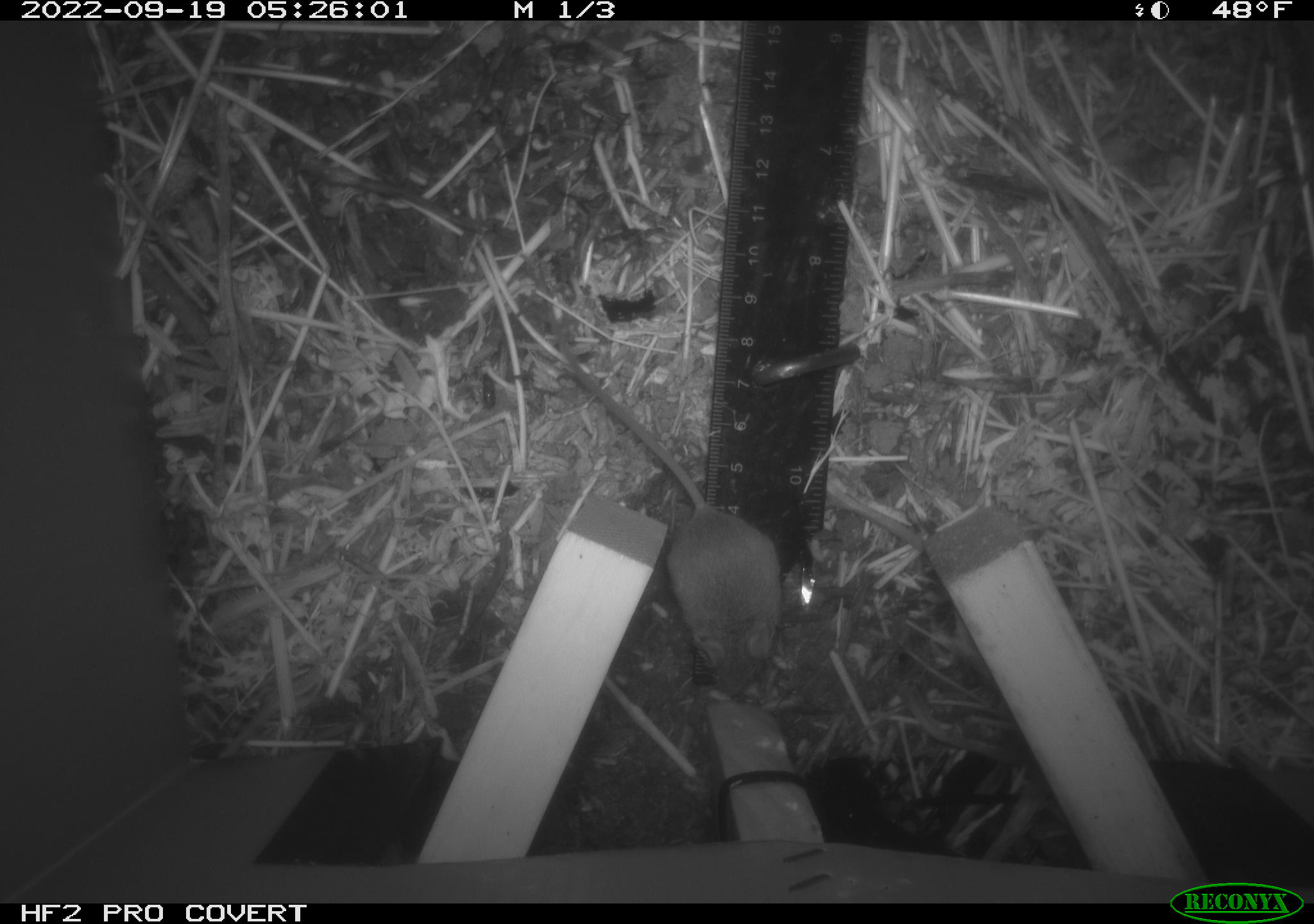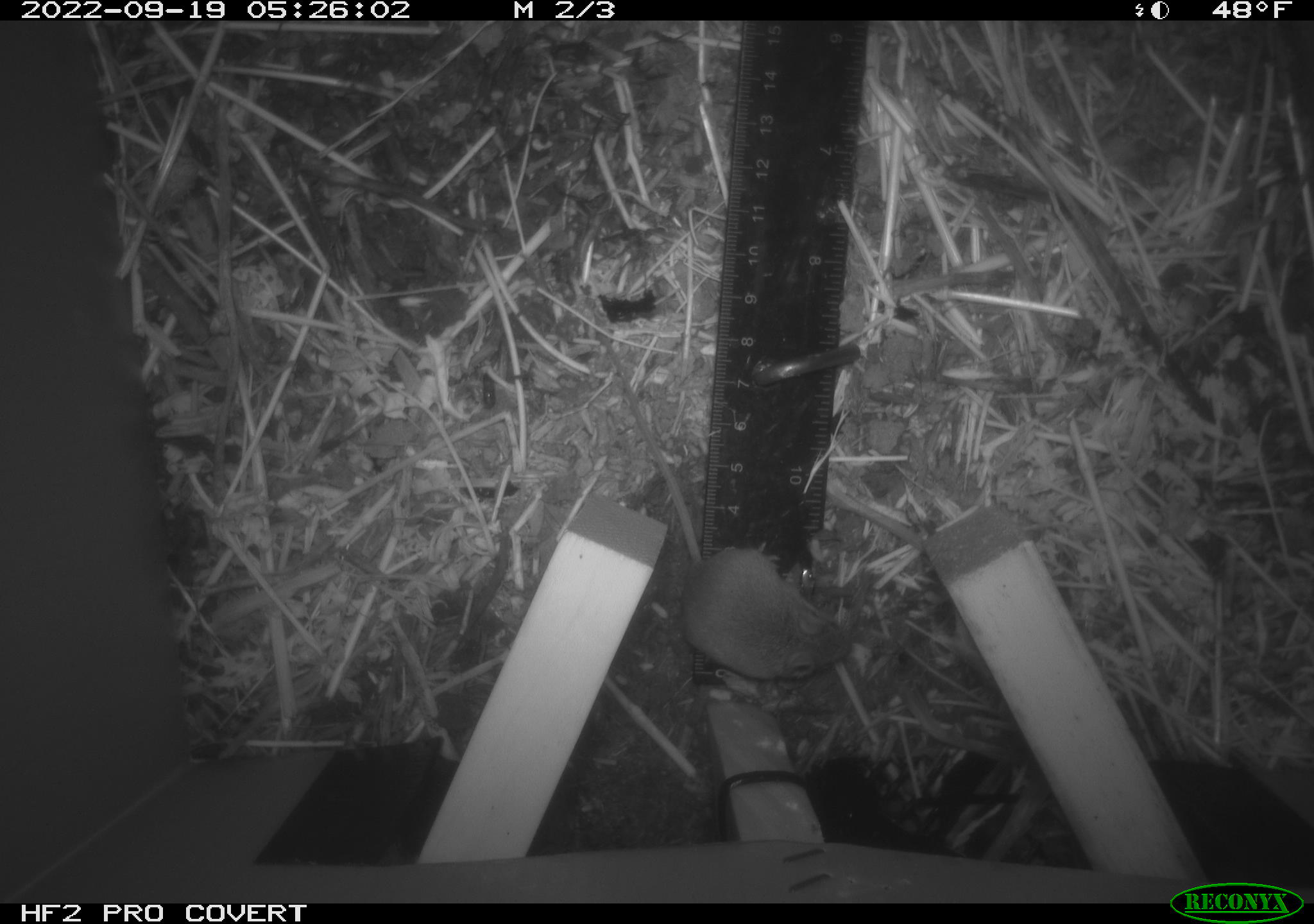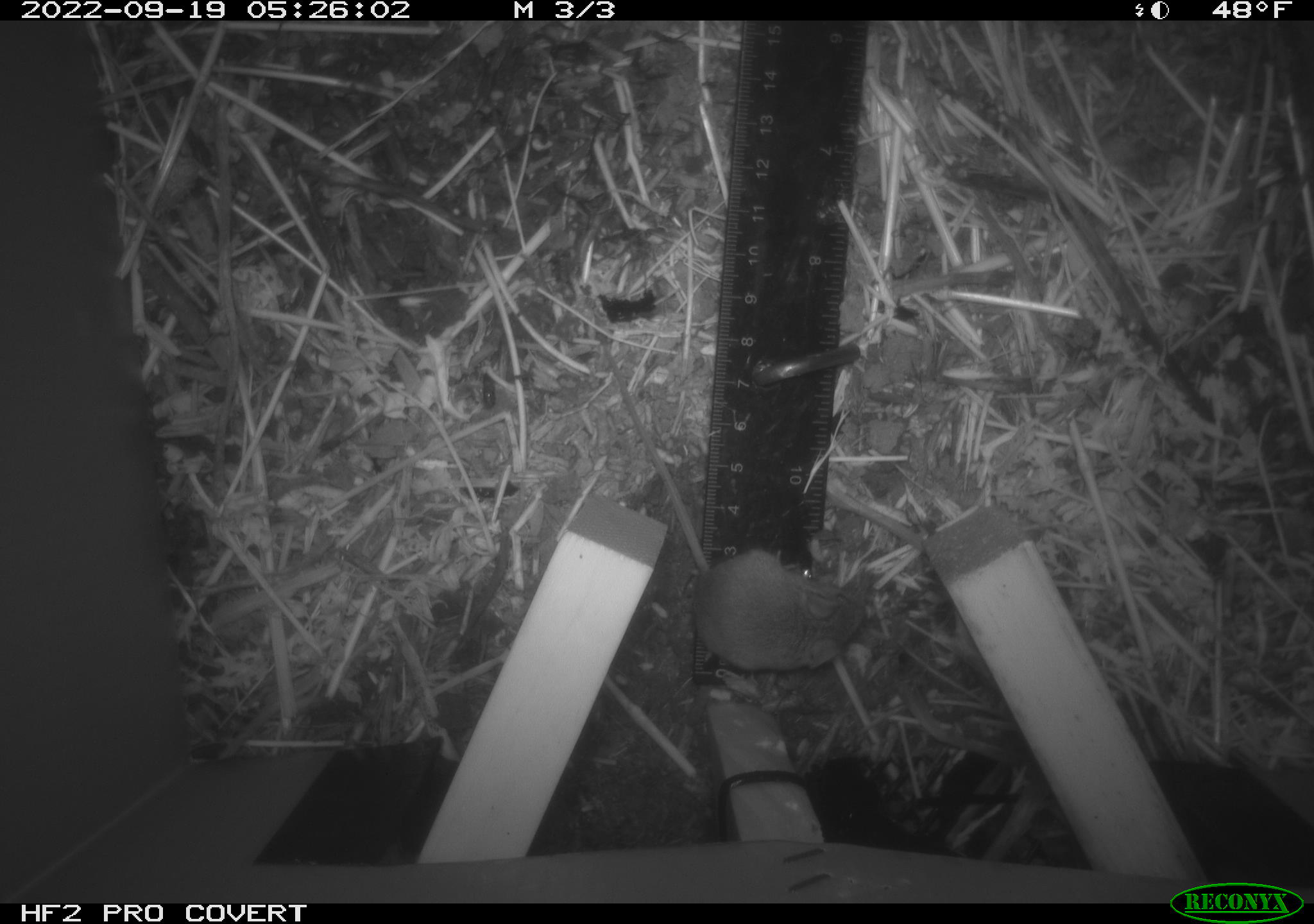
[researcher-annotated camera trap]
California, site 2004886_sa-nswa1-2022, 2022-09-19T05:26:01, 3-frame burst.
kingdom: Animalia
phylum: Chordata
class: Mammalia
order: Rodentia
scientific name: Rodentia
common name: rodent